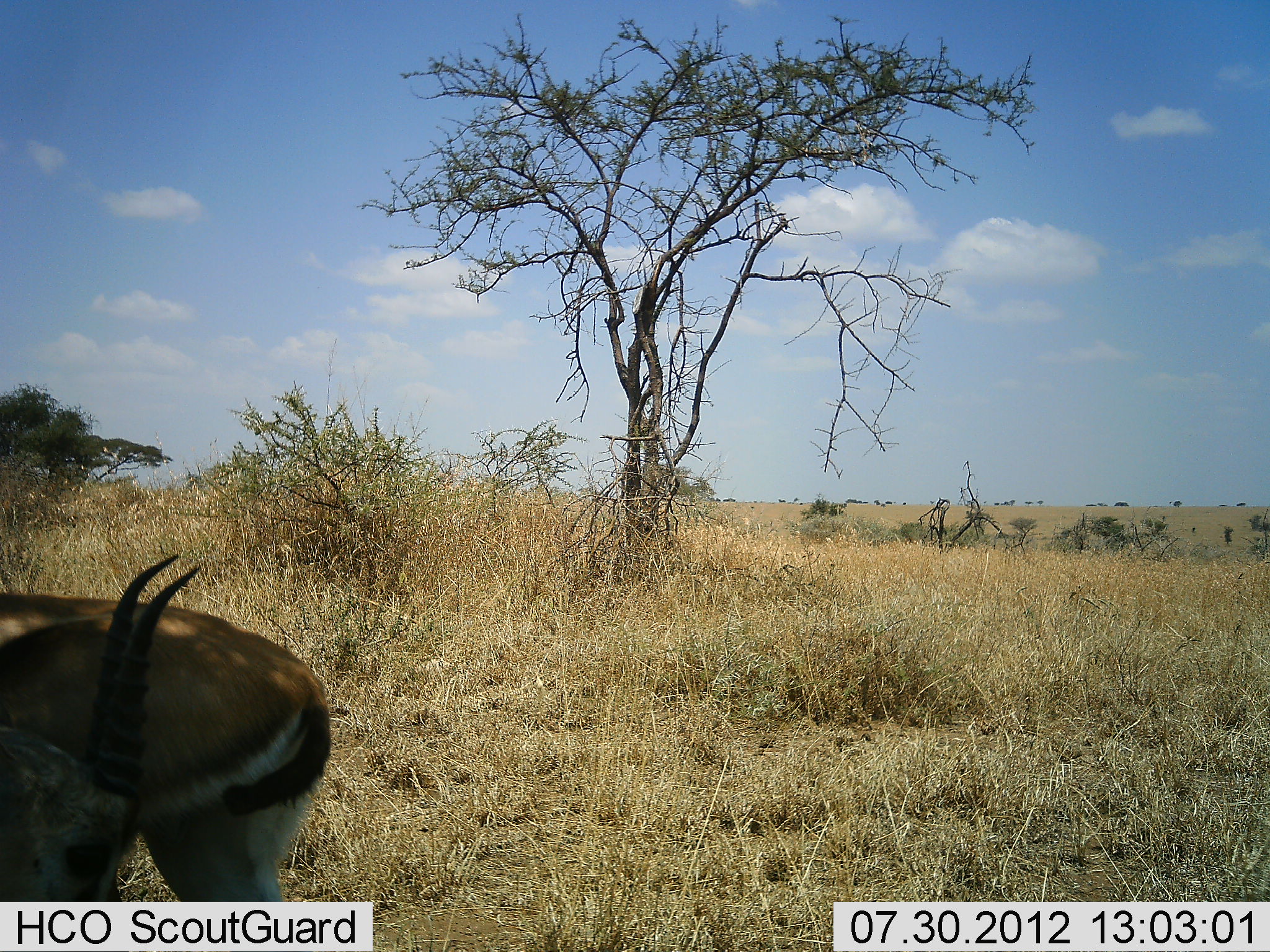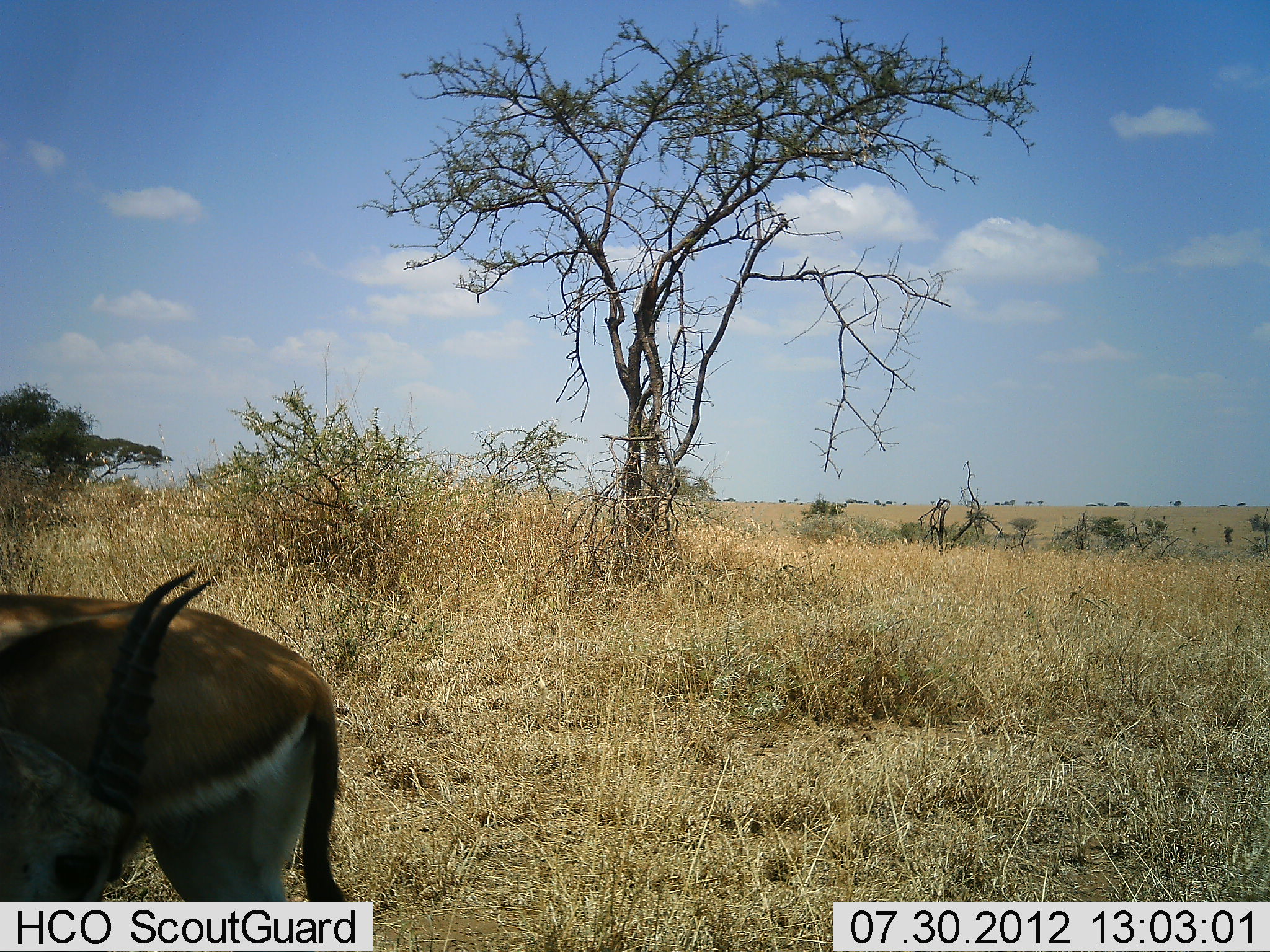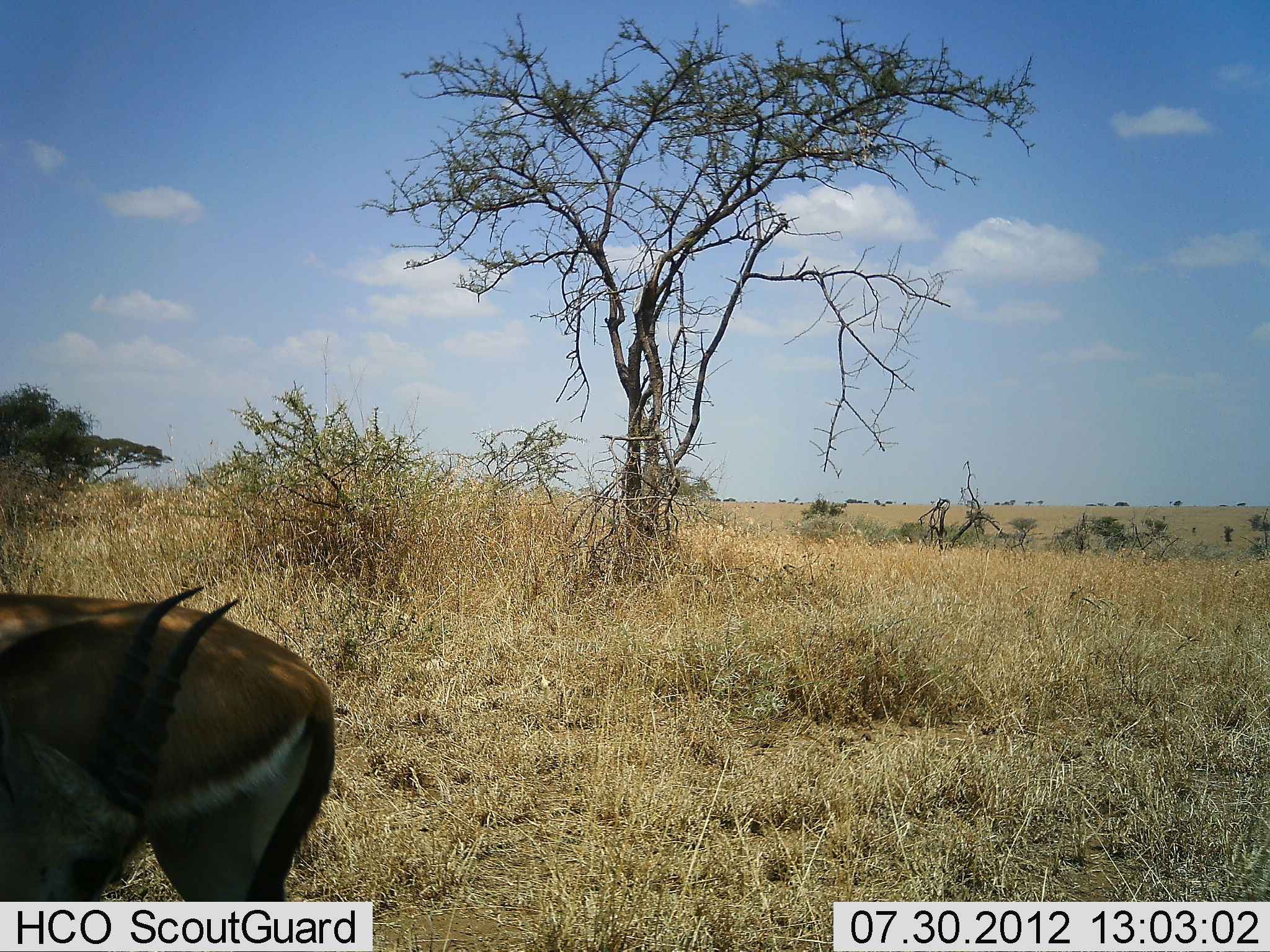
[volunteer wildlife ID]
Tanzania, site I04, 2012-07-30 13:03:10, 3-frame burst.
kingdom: Animalia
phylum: Chordata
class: Mammalia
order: Artiodactyla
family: Bovidae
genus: Eudorcas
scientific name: Eudorcas thomsonii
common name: thomson's gazelle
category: gazellethomsons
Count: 2.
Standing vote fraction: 90%.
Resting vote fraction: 0%.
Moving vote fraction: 0%.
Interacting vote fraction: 0%.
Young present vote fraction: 0%.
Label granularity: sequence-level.